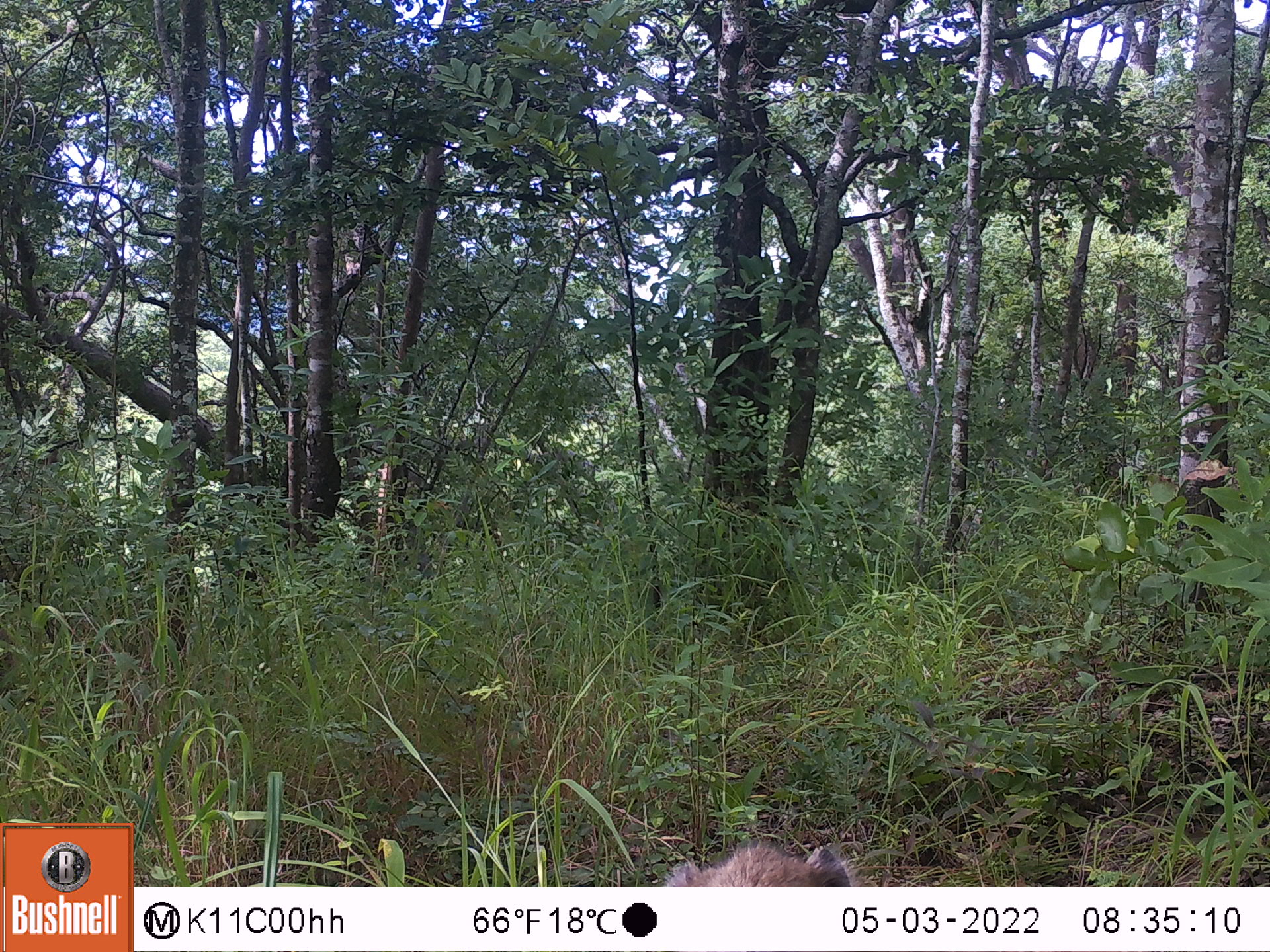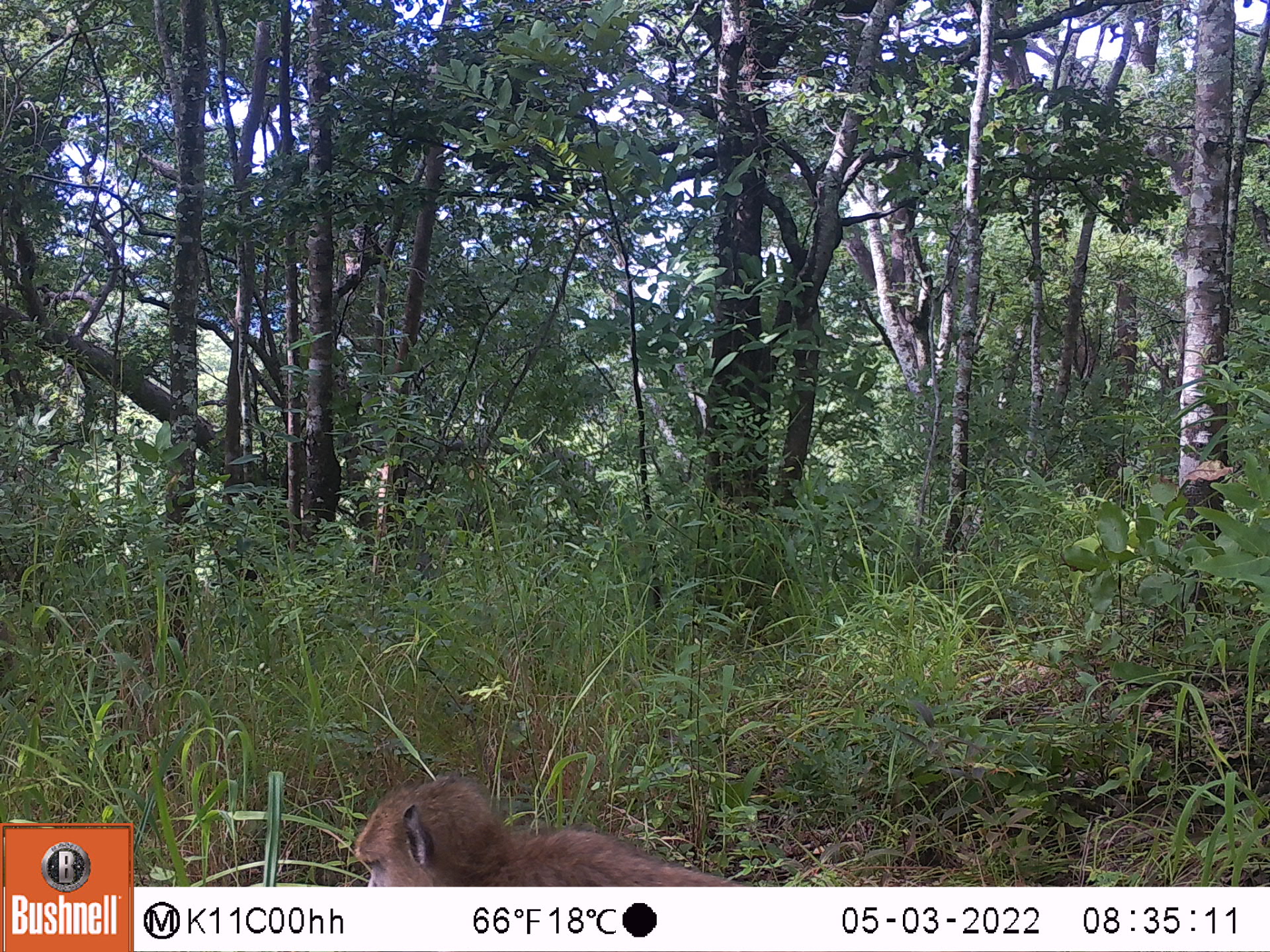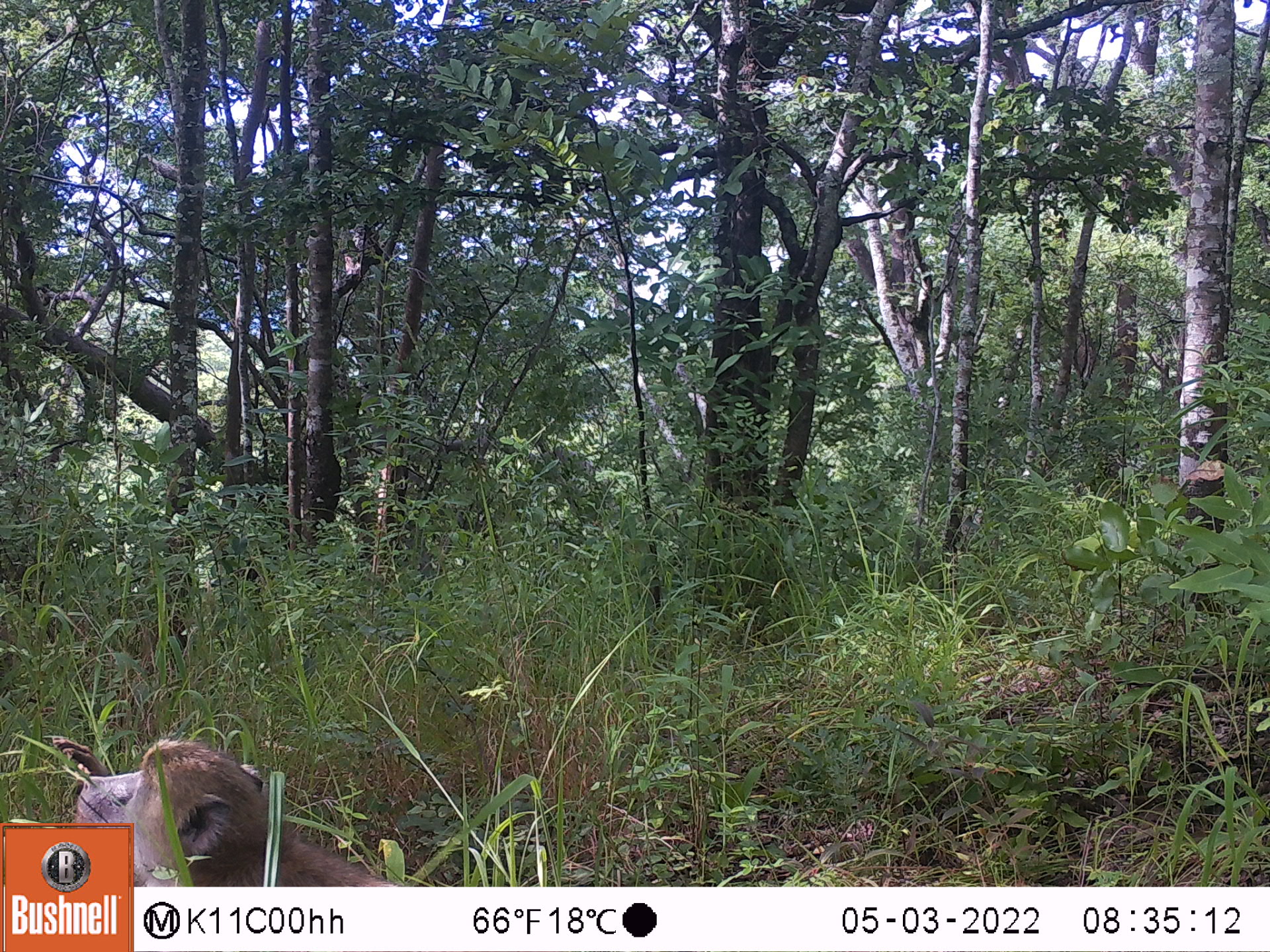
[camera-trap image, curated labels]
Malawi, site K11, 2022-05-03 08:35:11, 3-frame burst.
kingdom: Animalia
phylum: Chordata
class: Mammalia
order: Primates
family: Cercopithecidae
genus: Papio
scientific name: Papio cynocephalus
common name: yellow baboon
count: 1